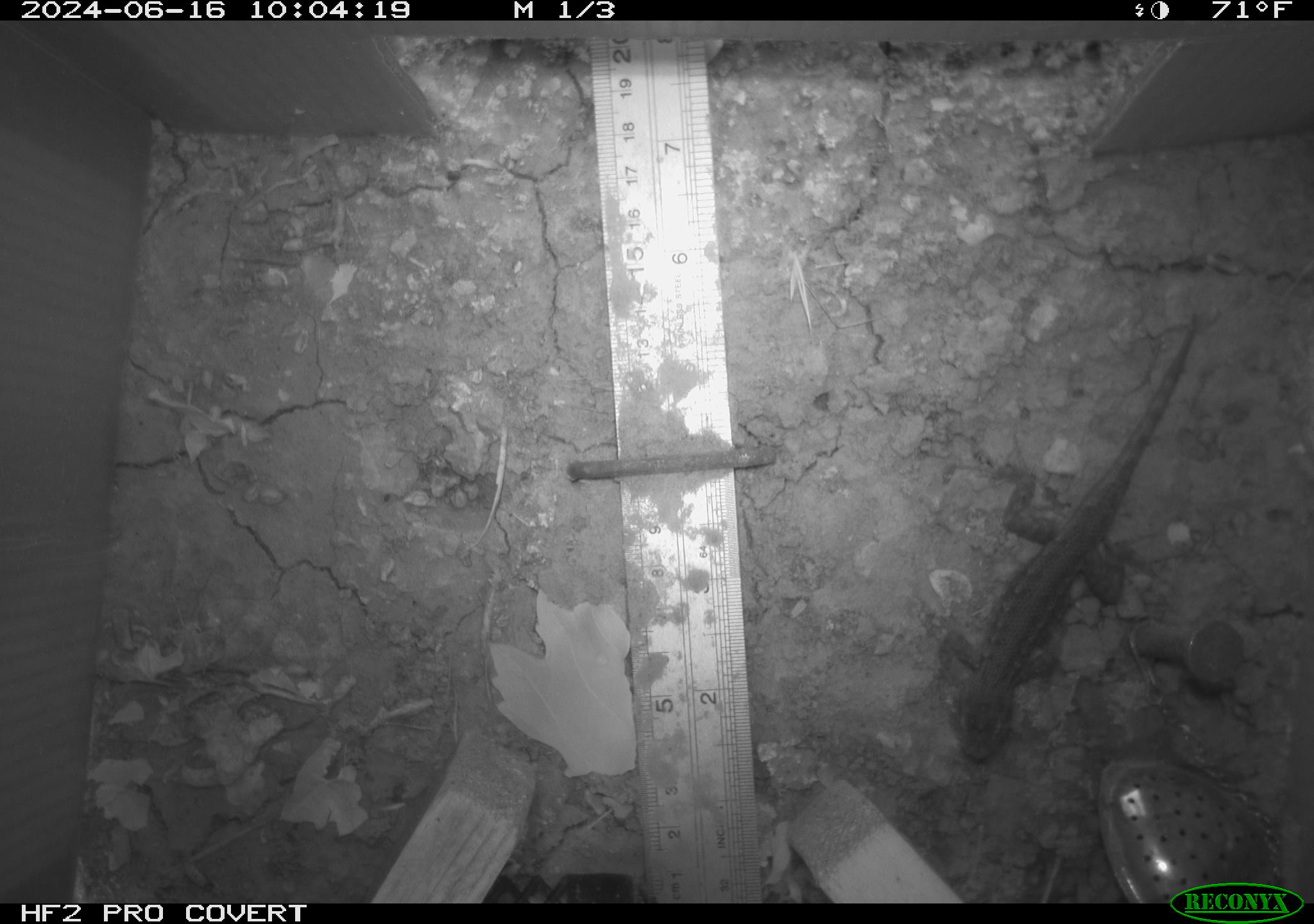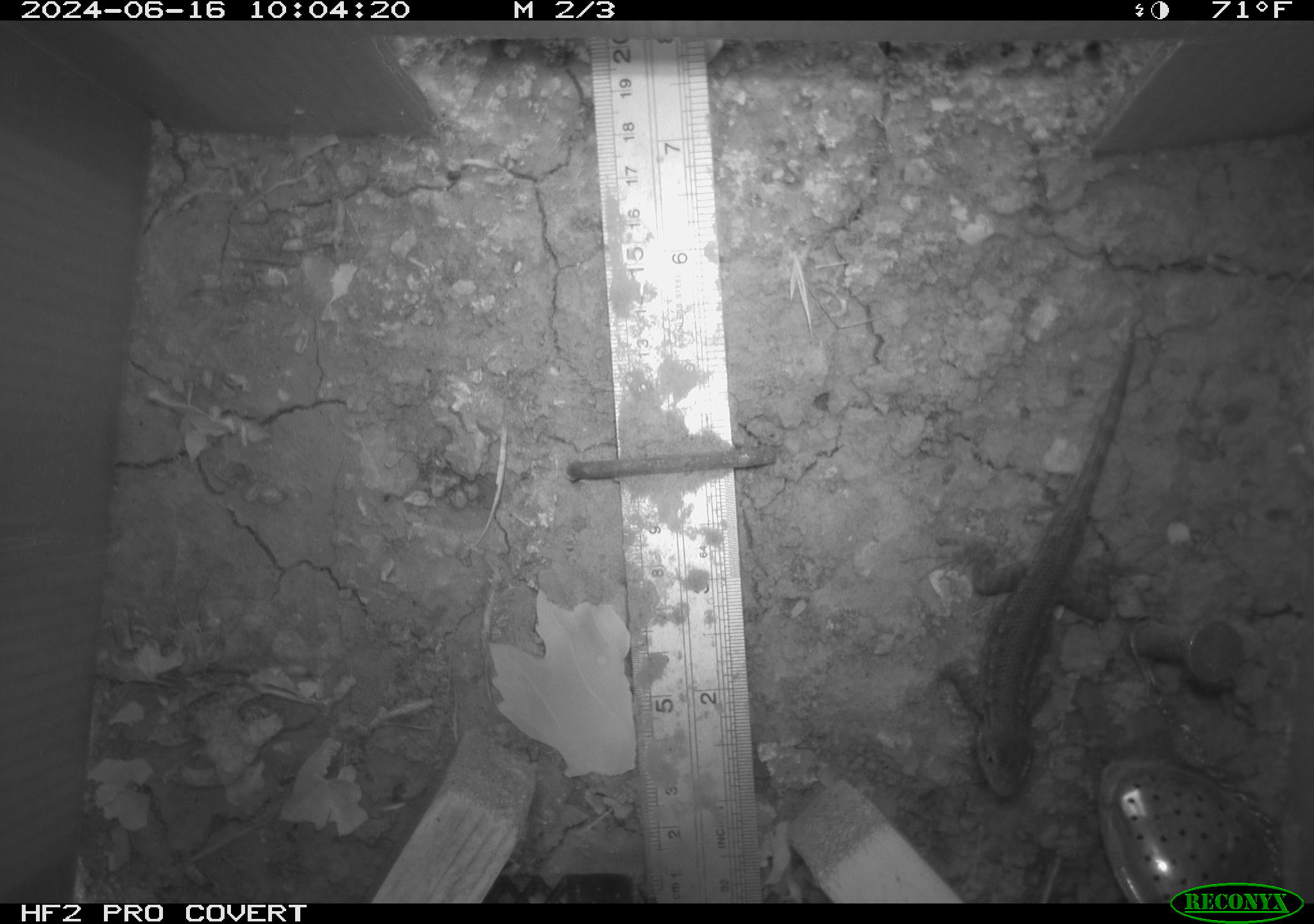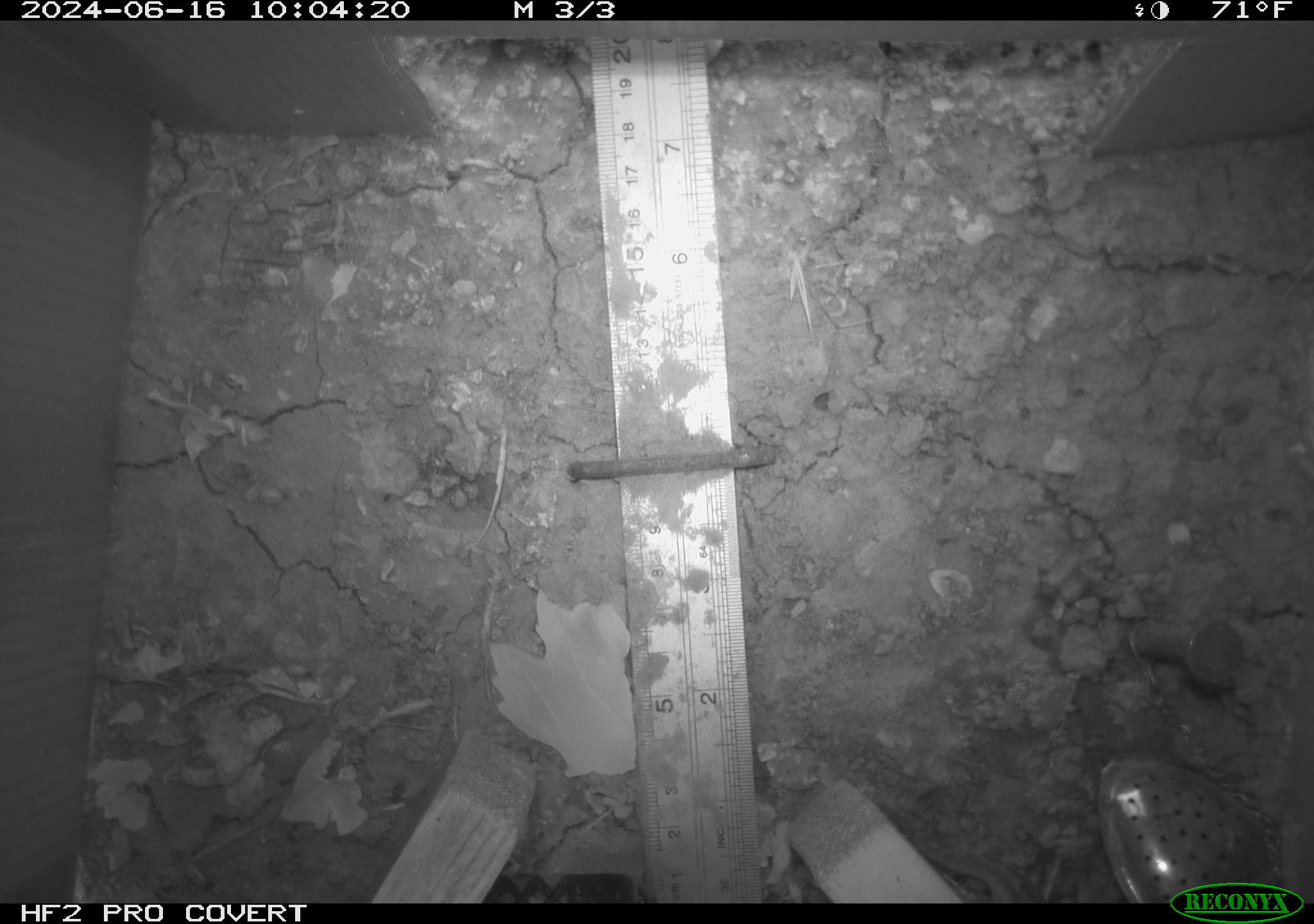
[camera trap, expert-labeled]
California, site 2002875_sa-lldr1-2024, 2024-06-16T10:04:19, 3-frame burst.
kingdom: Animalia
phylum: Chordata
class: Reptilia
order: Squamata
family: Phrynosomatidae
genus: Sceloporus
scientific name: Sceloporus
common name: spiny lizards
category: sceloporus species